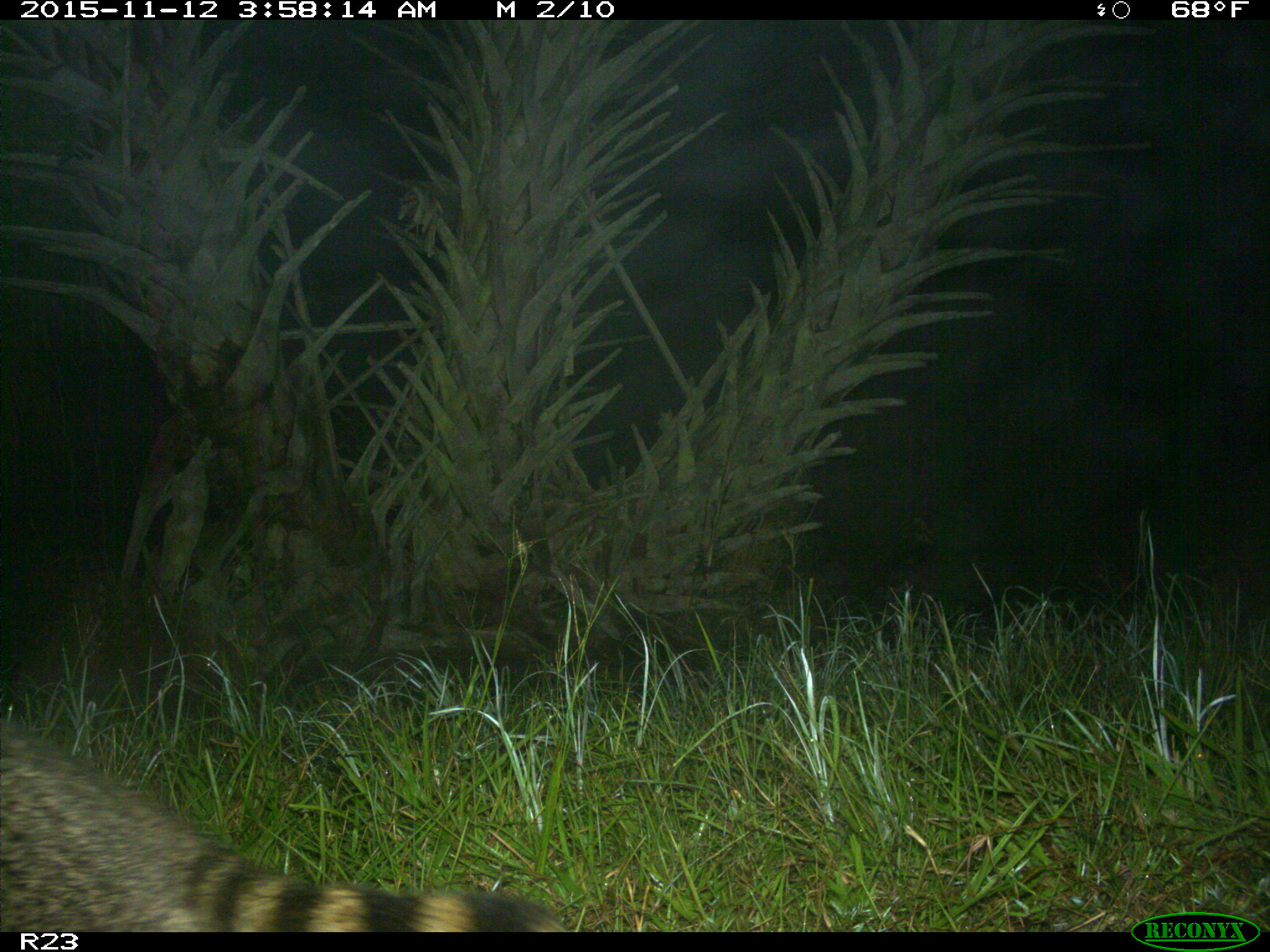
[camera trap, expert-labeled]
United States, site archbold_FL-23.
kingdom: Animalia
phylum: Chordata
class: Mammalia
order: Carnivora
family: Procyonidae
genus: Procyon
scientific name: Procyon lotor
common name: common raccoon